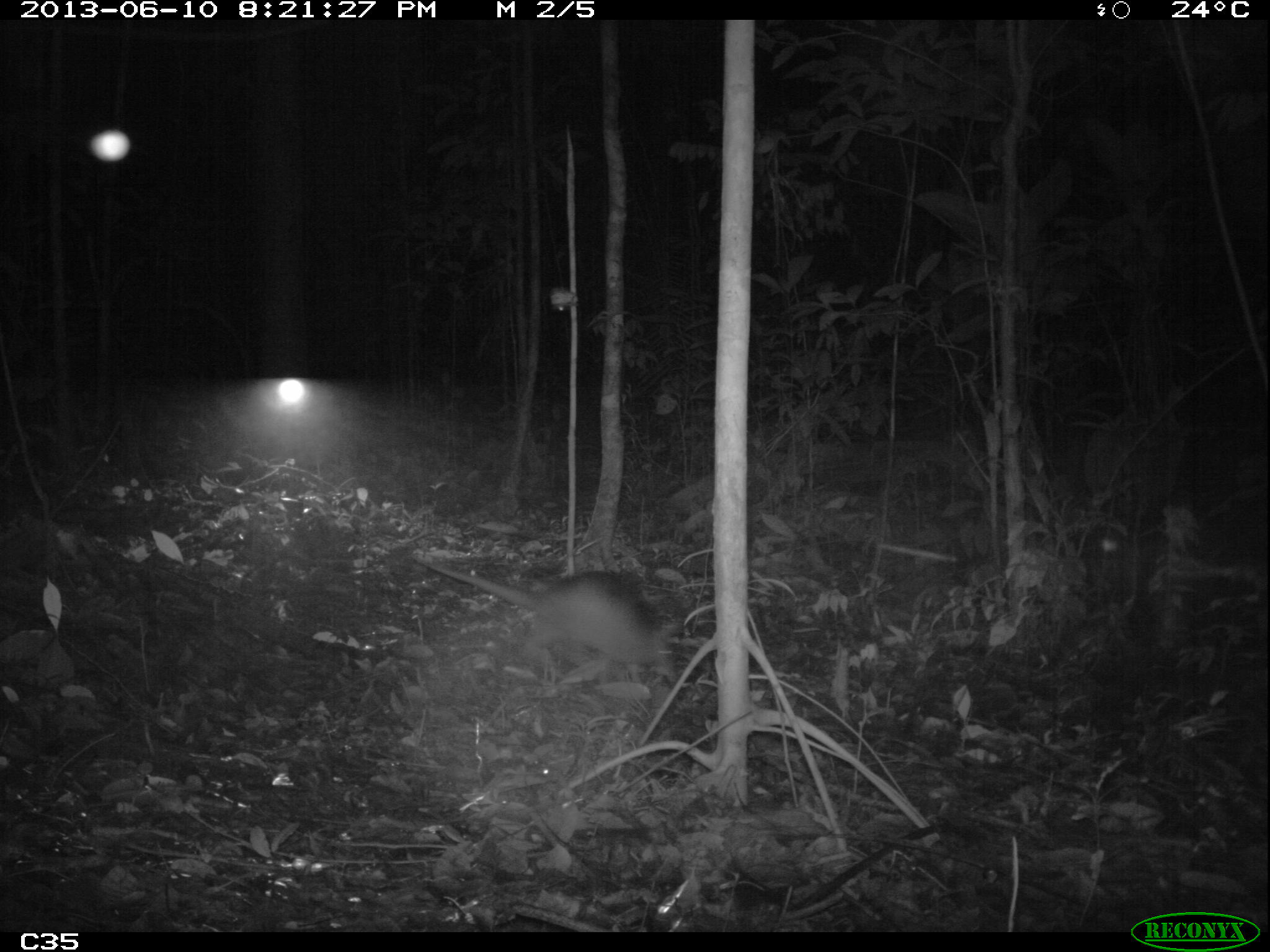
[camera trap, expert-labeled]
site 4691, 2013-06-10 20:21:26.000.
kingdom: Animalia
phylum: Chordata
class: Mammalia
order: Cingulata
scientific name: Cingulata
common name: armadillo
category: unknown armadillo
Unknown armadillo (armadillo) (Cingulata), count 1.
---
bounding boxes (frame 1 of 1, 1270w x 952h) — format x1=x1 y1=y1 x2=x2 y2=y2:
unknown armadillo: x1=411 y1=555 x2=674 y2=681